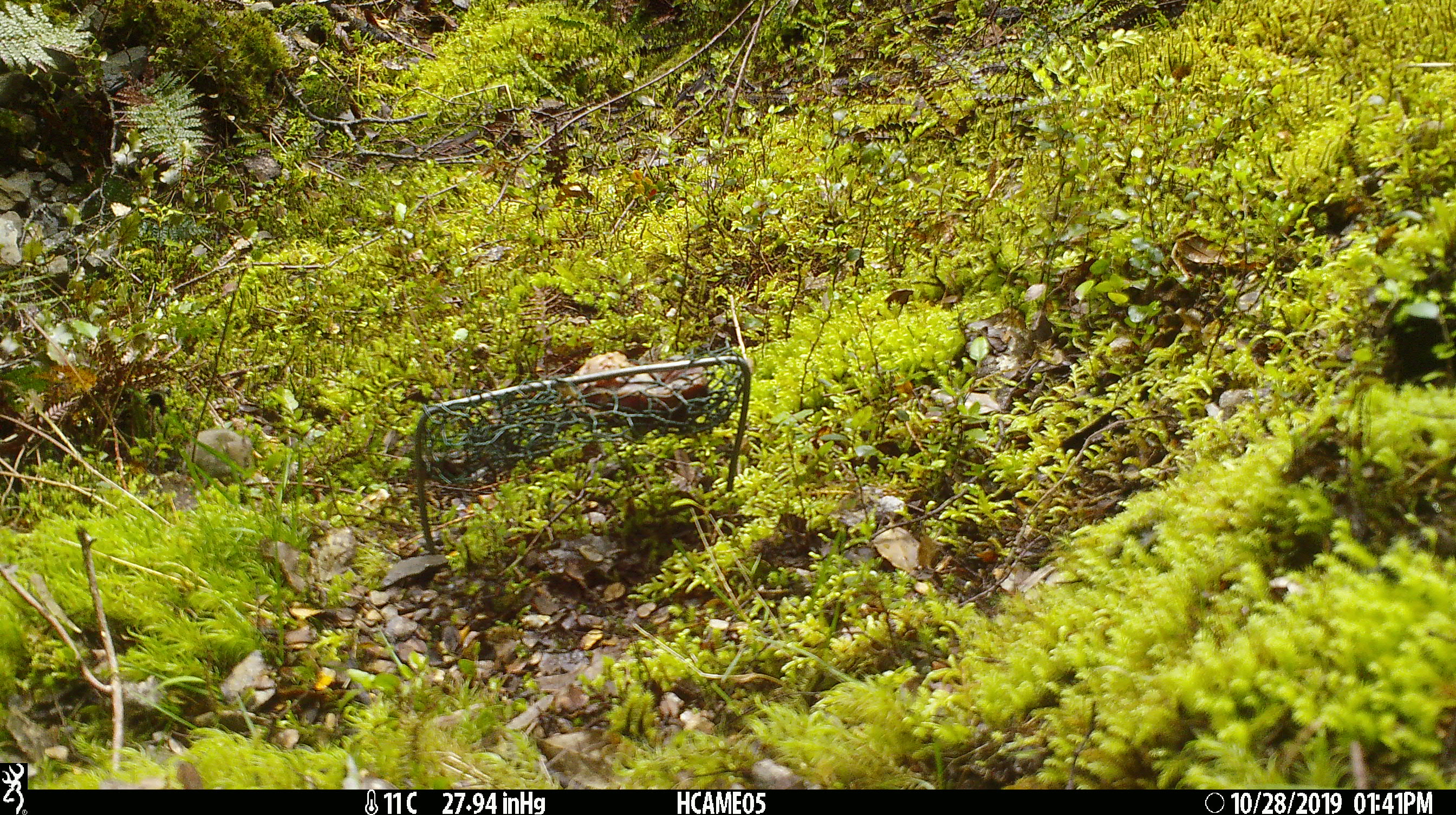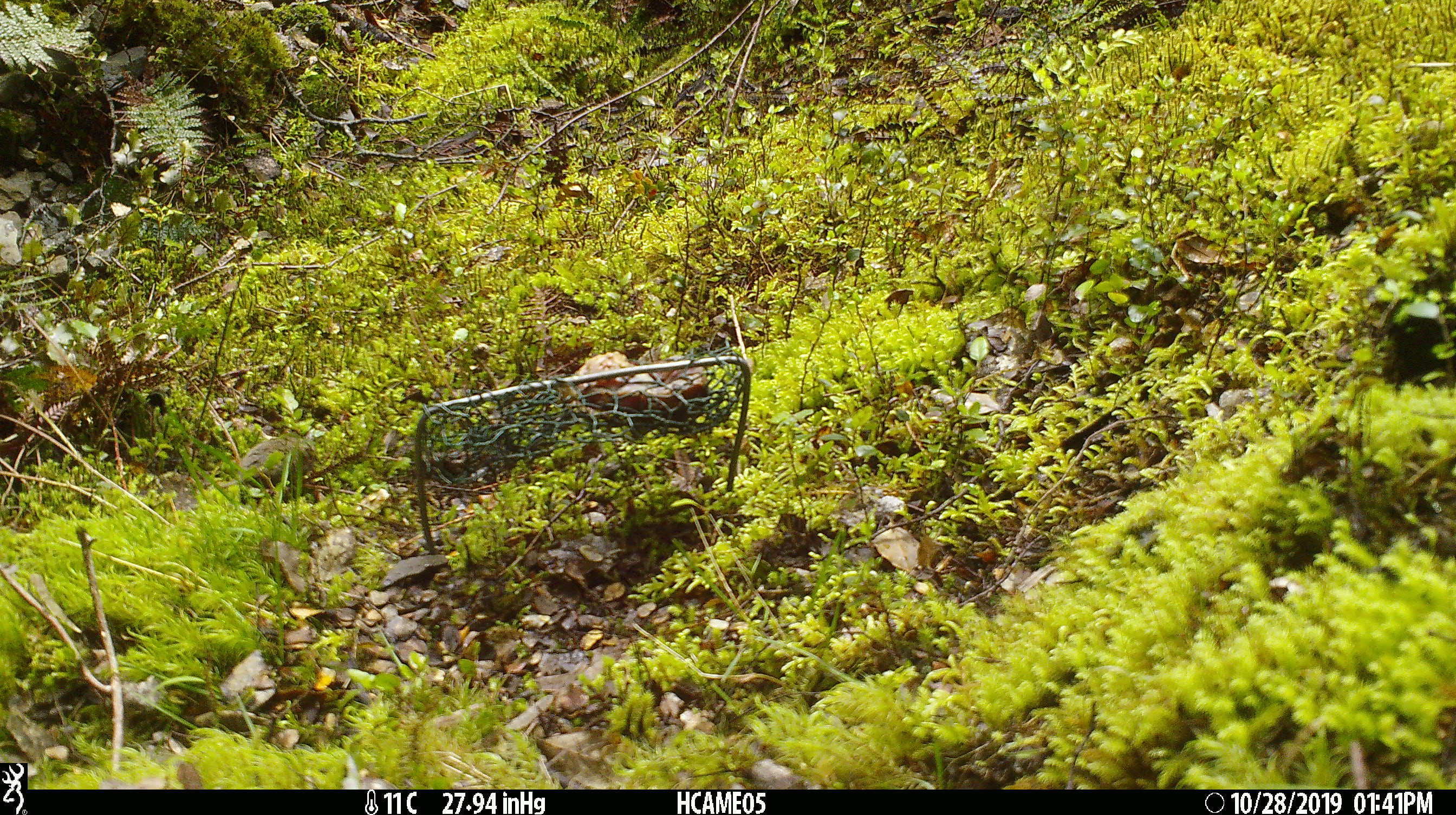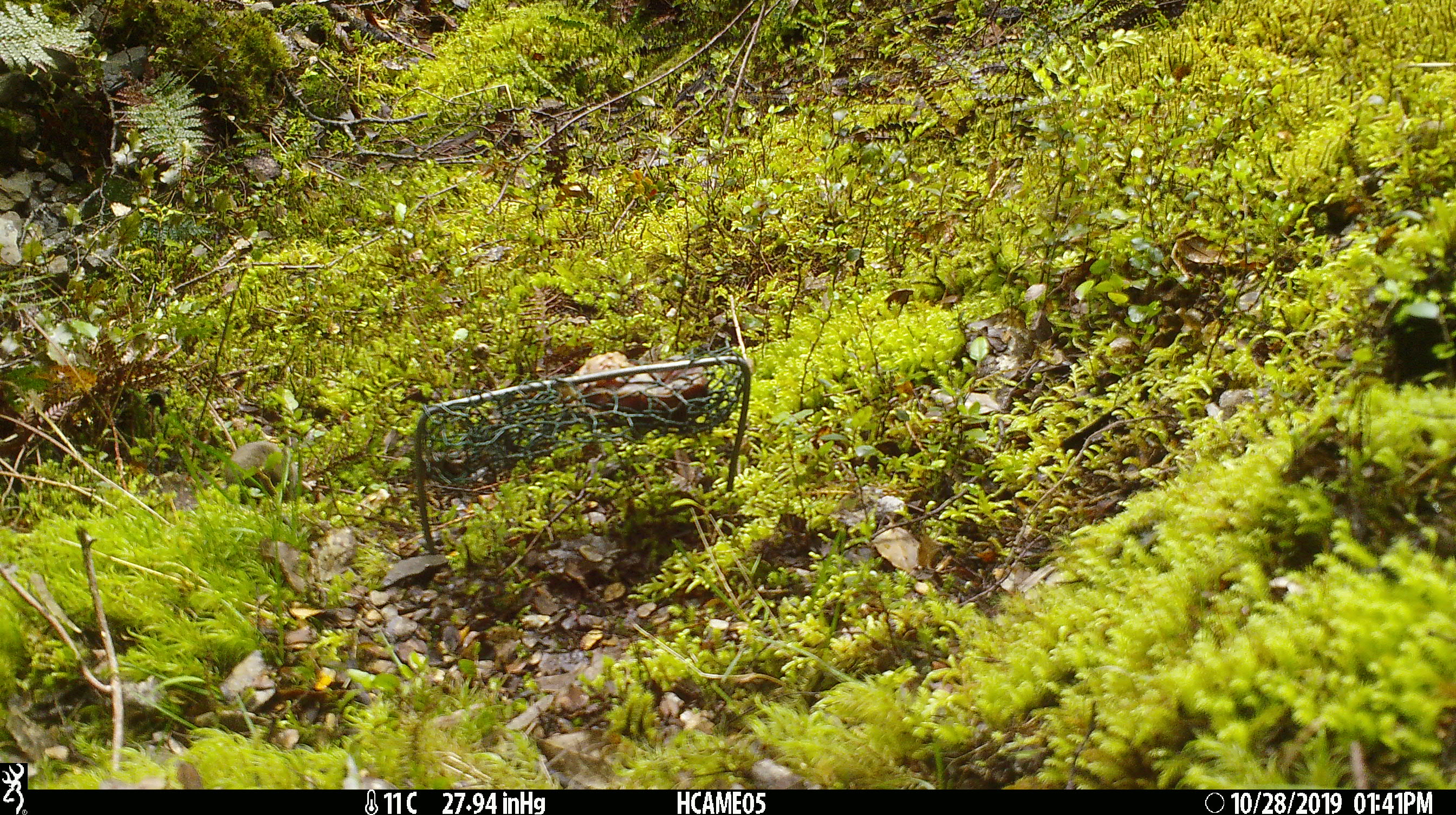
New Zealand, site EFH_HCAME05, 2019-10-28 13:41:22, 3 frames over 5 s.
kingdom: Animalia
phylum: Chordata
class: Mammalia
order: Rodentia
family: Muridae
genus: Mus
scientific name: Mus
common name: mouse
Mouse (Mus).